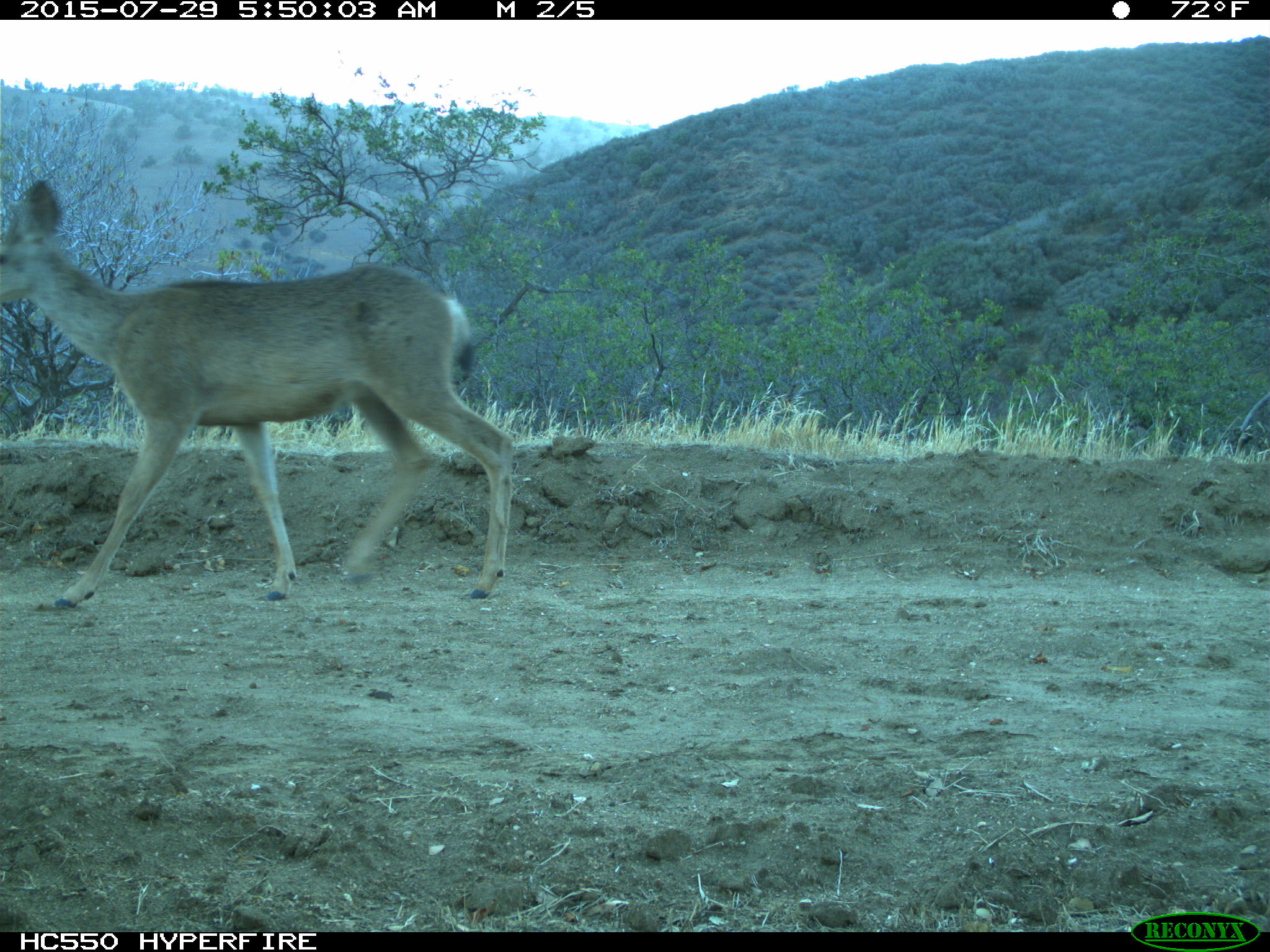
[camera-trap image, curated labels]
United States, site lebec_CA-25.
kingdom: Animalia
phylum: Chordata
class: Mammalia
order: Artiodactyla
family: Cervidae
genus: Odocoileus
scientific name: Odocoileus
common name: deer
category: unidentified deer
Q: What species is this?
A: Unidentified deer (deer) (Odocoileus).